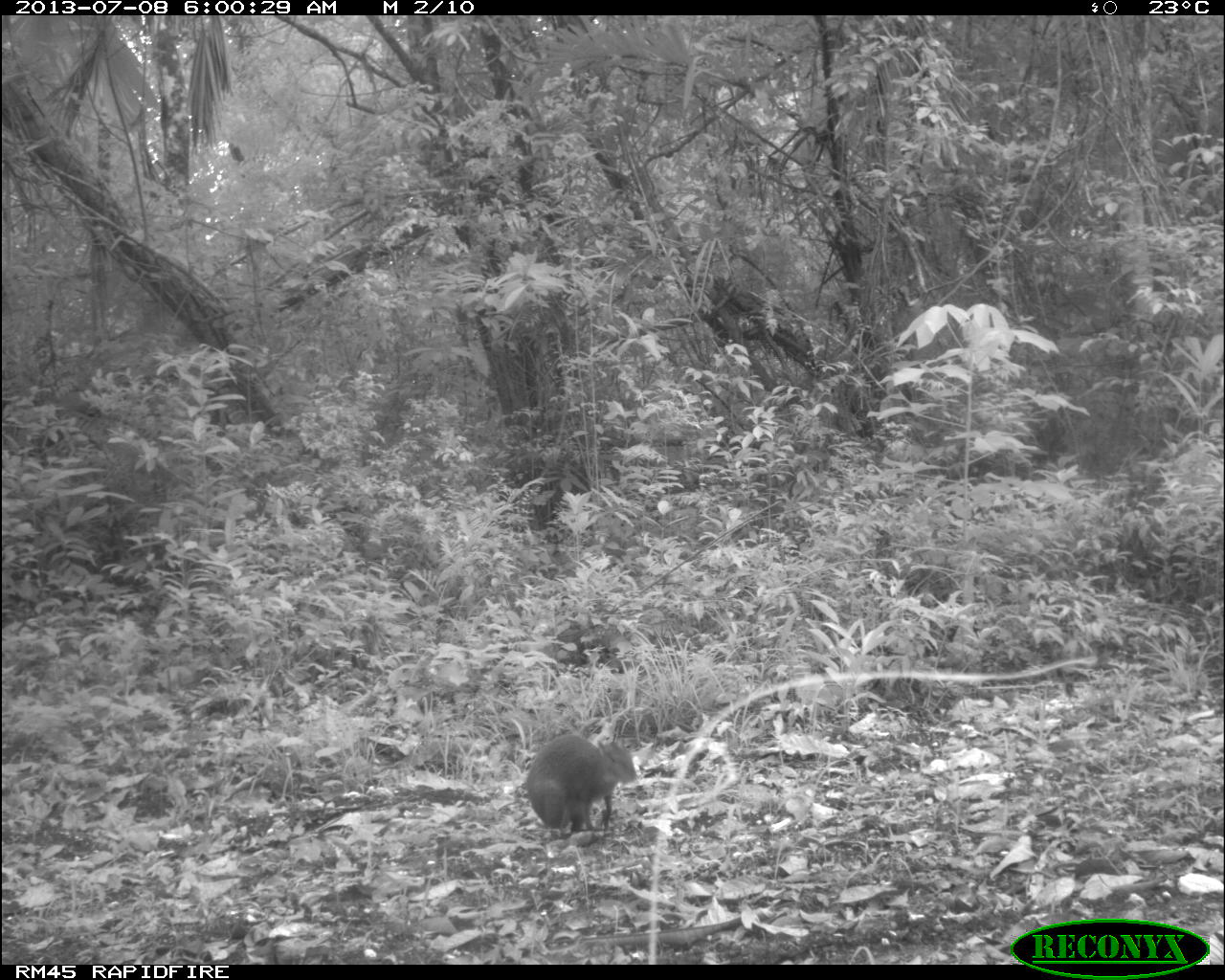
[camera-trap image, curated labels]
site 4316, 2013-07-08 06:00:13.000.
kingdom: Animalia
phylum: Chordata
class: Mammalia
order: Rodentia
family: Dasyproctidae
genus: Dasyprocta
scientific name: Dasyprocta punctata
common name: central american agouti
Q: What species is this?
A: Dasyprocta punctata (central american agouti).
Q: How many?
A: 1.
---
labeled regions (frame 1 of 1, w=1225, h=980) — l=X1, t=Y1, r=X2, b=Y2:
dasyprocta punctata: l=524, t=735, r=636, b=830